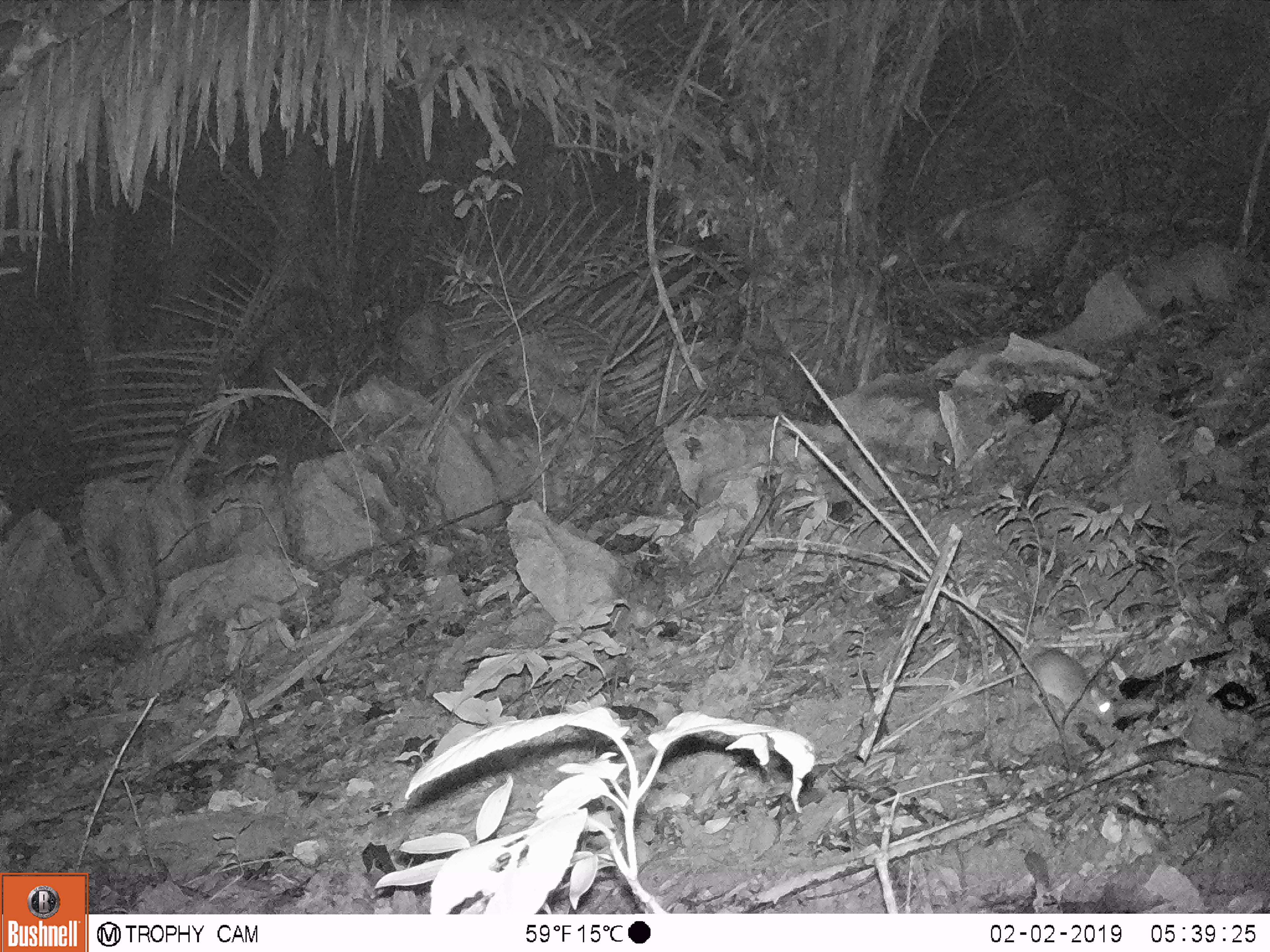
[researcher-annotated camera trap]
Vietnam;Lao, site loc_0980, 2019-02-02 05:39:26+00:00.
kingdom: Animalia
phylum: Chordata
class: Mammalia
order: Rodentia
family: Muridae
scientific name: Muridae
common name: old-world mice and rats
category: unidentified murid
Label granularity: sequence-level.